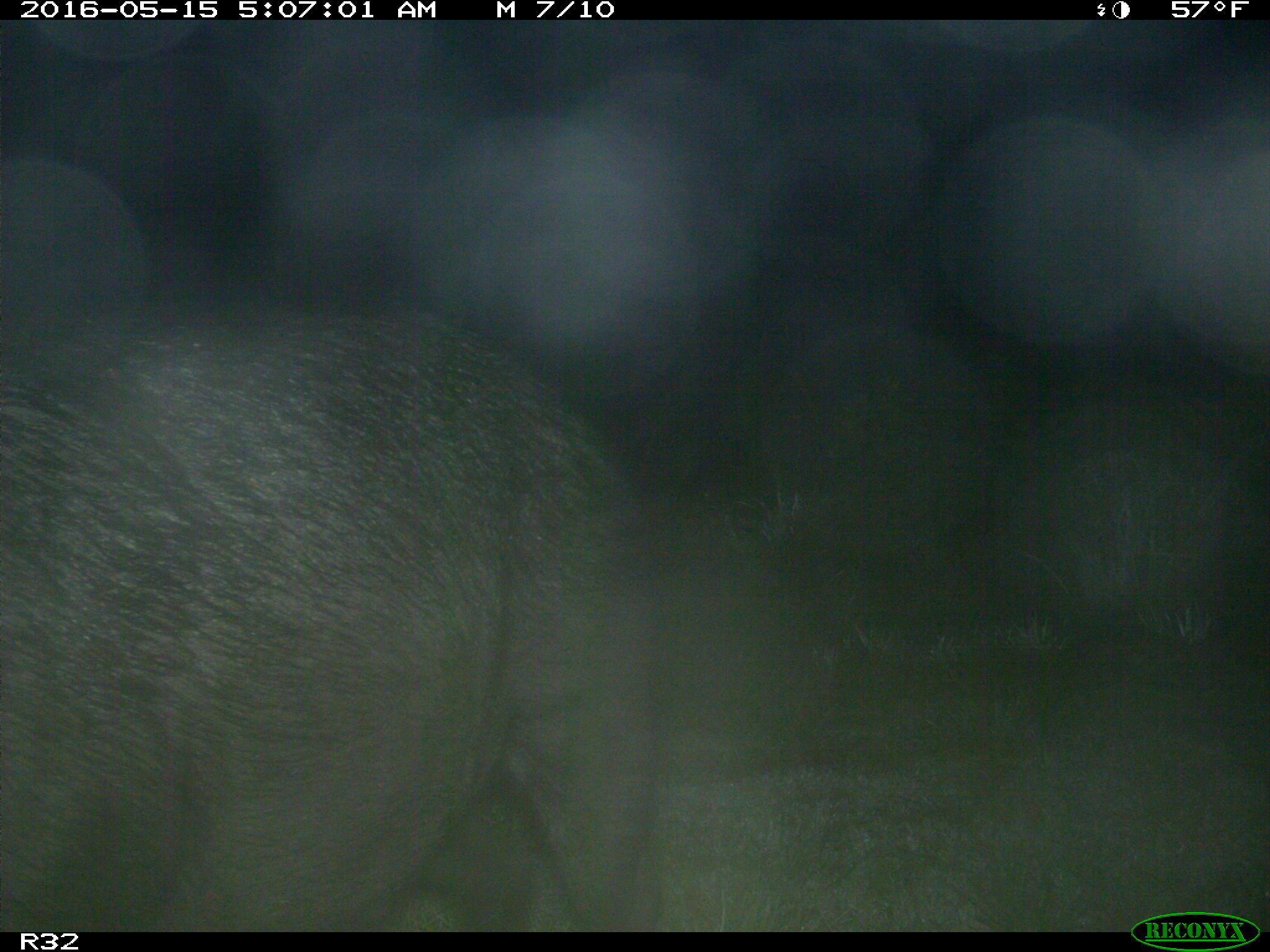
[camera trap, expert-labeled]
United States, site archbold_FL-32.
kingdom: Animalia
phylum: Chordata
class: Mammalia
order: Artiodactyla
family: Suidae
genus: Sus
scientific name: Sus scrofa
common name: wild boar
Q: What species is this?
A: Sus scrofa (wild boar).